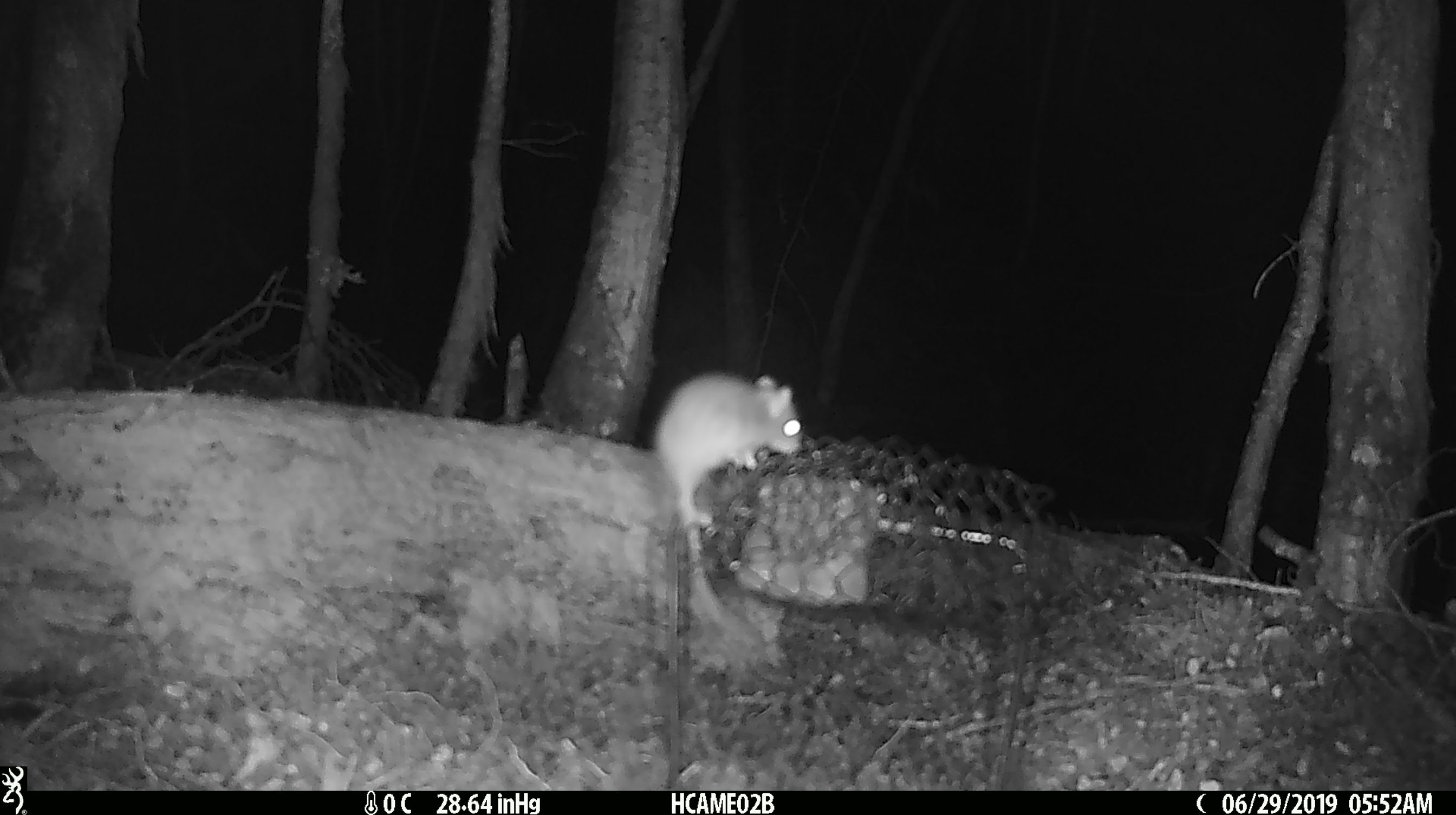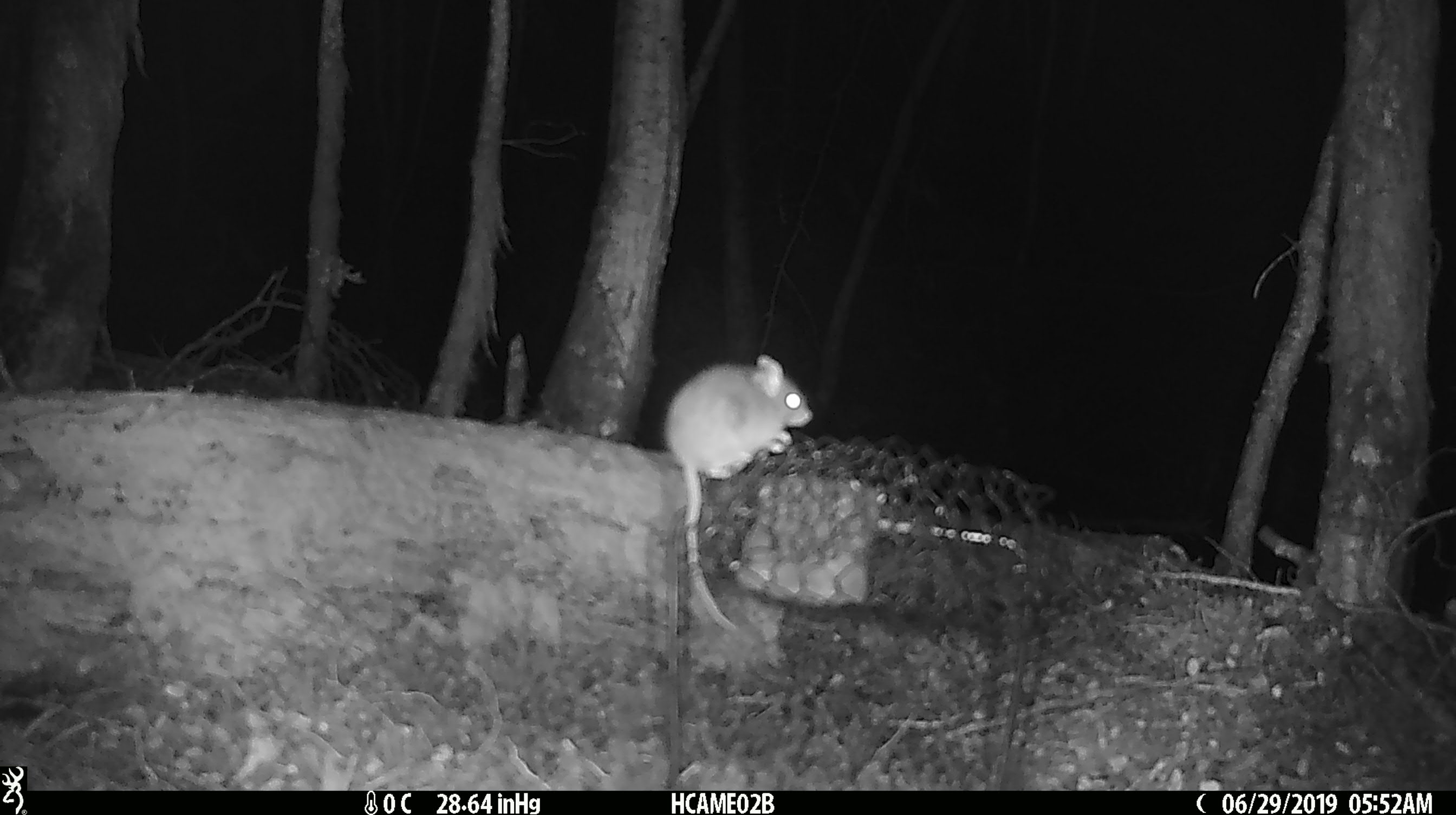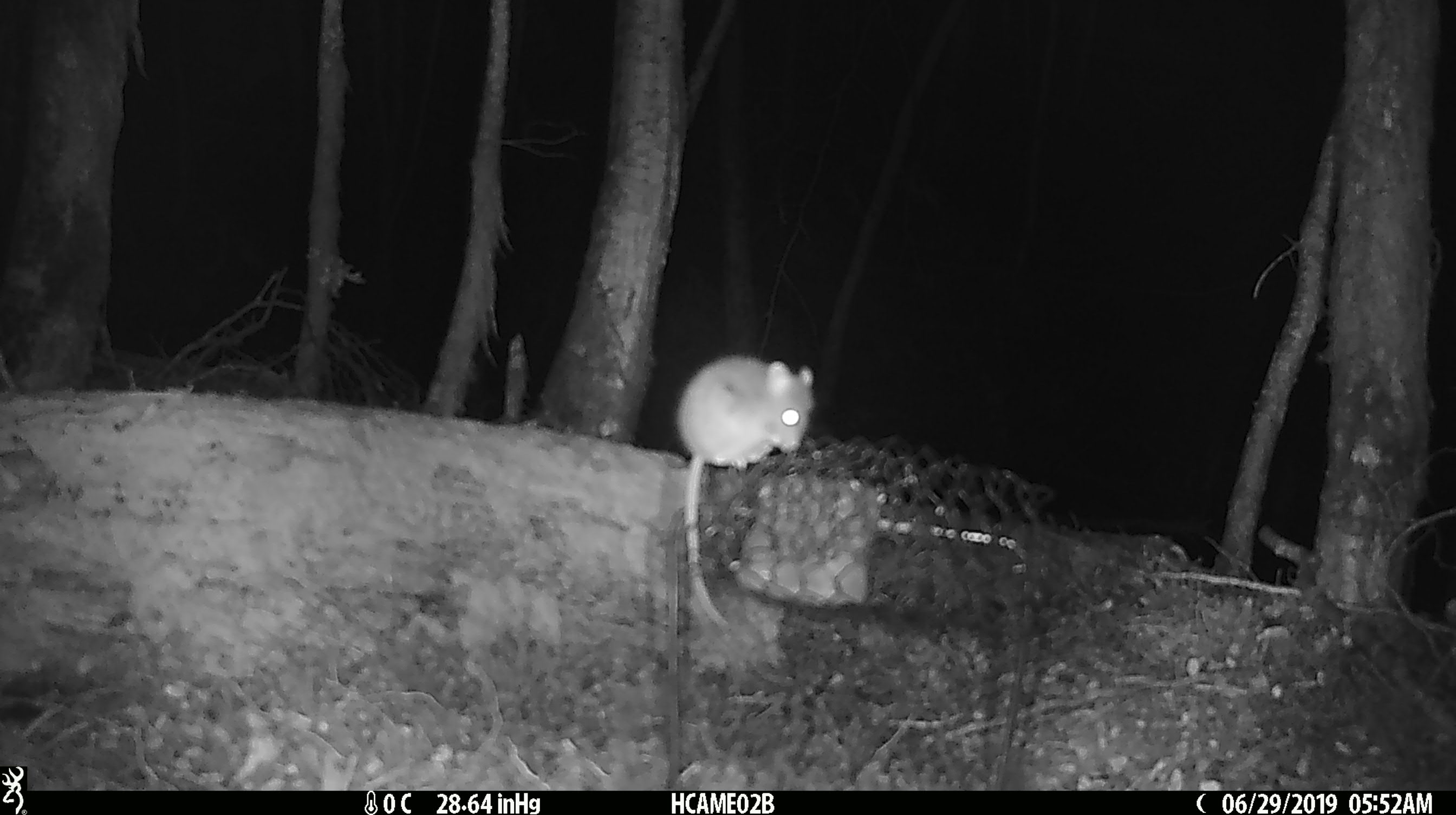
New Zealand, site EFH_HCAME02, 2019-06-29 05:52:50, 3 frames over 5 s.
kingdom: Animalia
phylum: Chordata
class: Mammalia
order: Rodentia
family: Muridae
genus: Mus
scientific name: Mus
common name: mouse